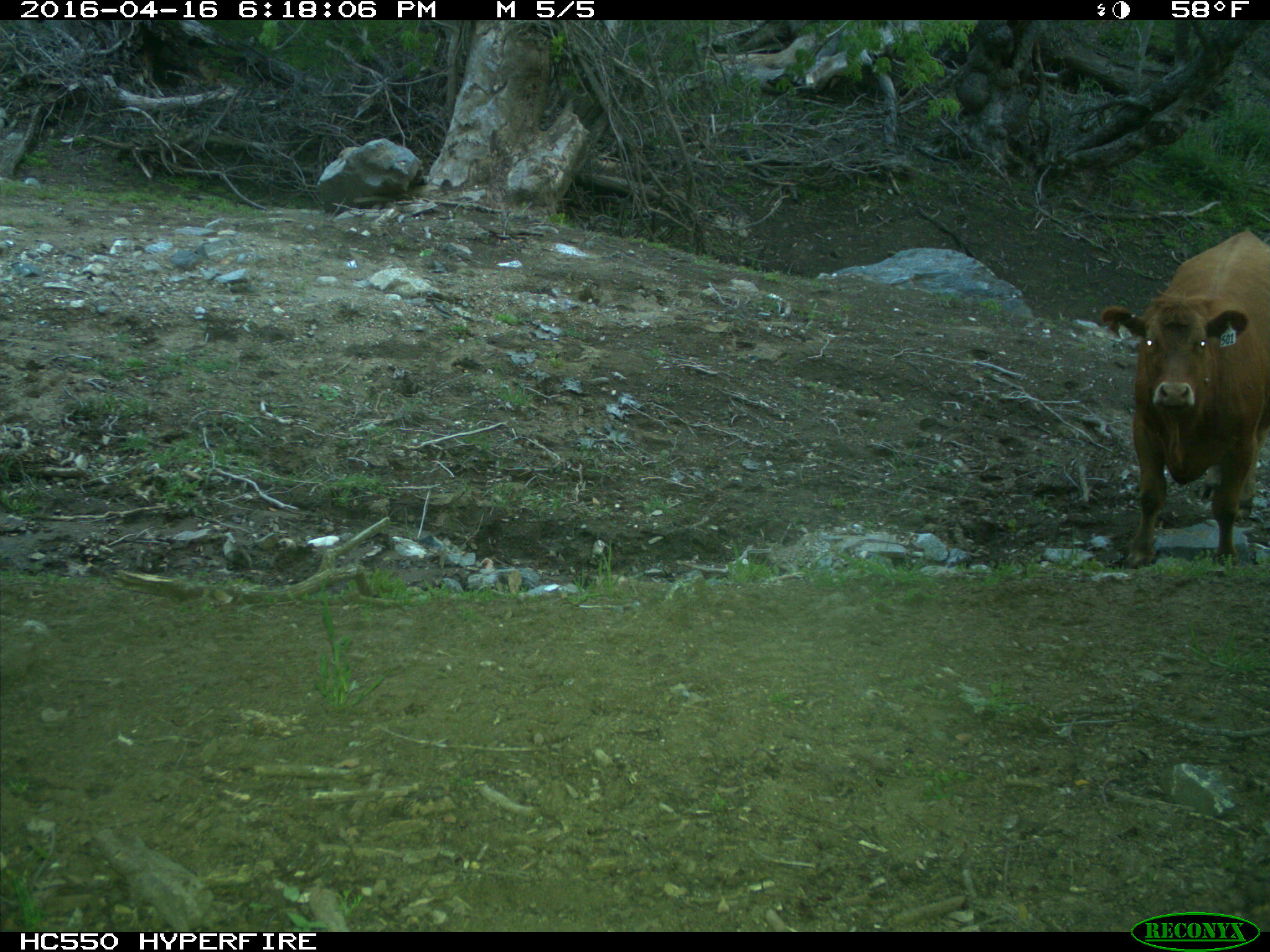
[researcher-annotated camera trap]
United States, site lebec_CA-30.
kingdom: Animalia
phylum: Chordata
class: Mammalia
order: Artiodactyla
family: Bovidae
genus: Bos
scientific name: Bos taurus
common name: domestic cow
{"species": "Bos taurus (domestic cow)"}